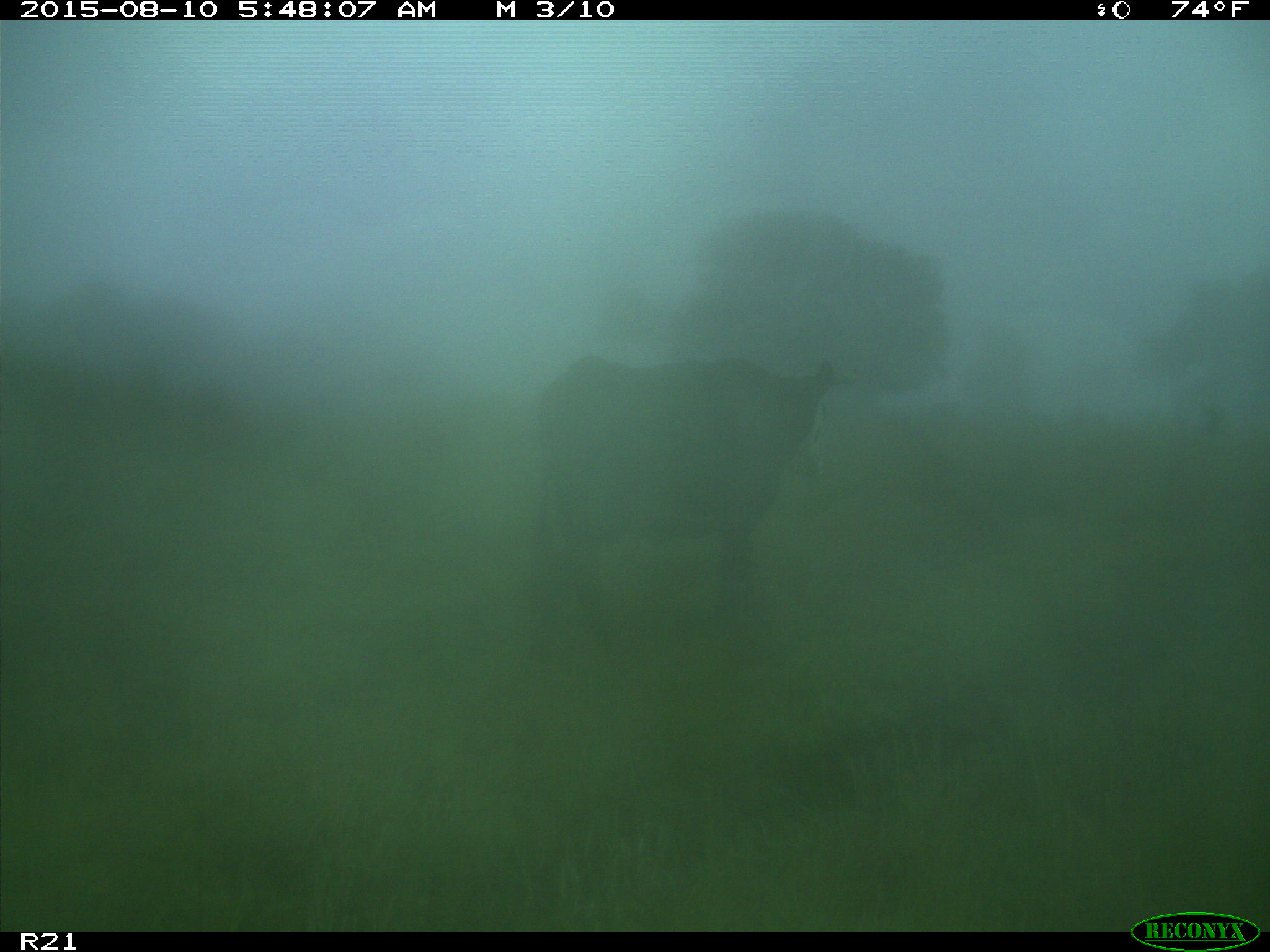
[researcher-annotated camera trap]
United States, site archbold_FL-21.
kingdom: Animalia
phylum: Chordata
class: Mammalia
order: Artiodactyla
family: Bovidae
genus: Bos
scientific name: Bos taurus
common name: domestic cow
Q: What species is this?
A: Bos taurus (domestic cow).